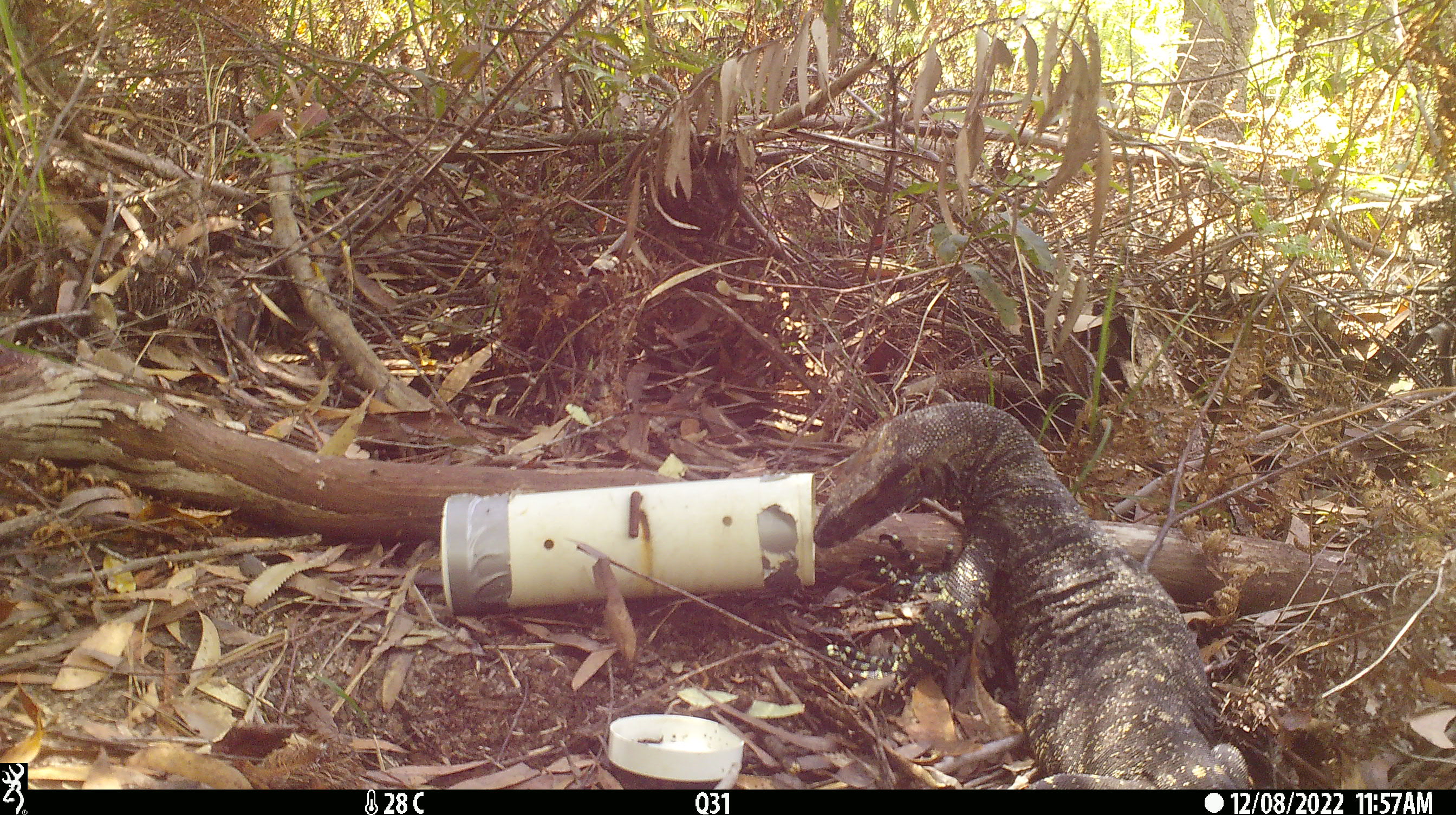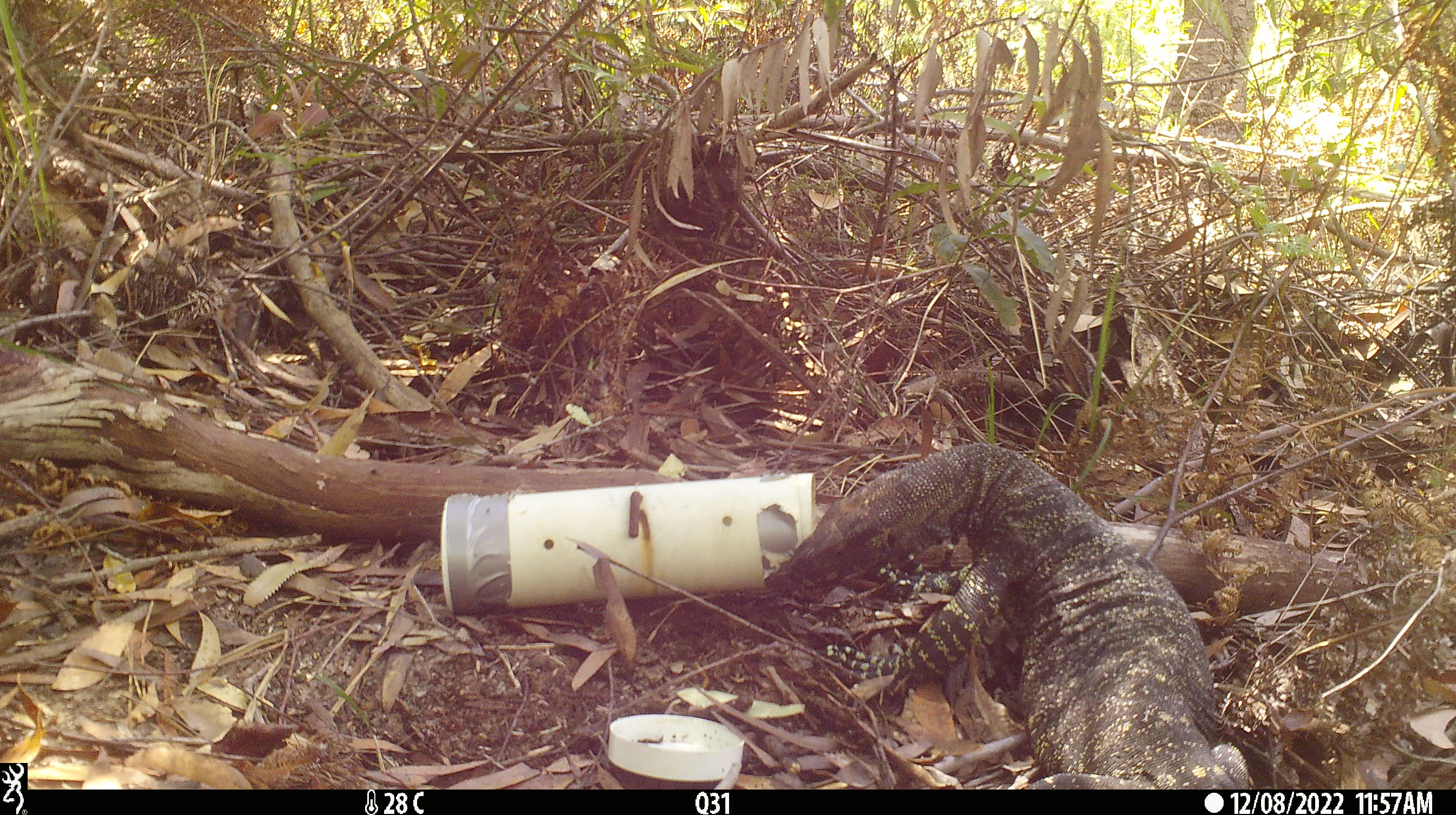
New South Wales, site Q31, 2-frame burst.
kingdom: Animalia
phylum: Chordata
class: Reptilia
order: Squamata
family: Varanidae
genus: Varanus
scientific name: Varanus varius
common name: lace monitor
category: goanna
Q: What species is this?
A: Goanna (lace monitor) (Varanus varius).